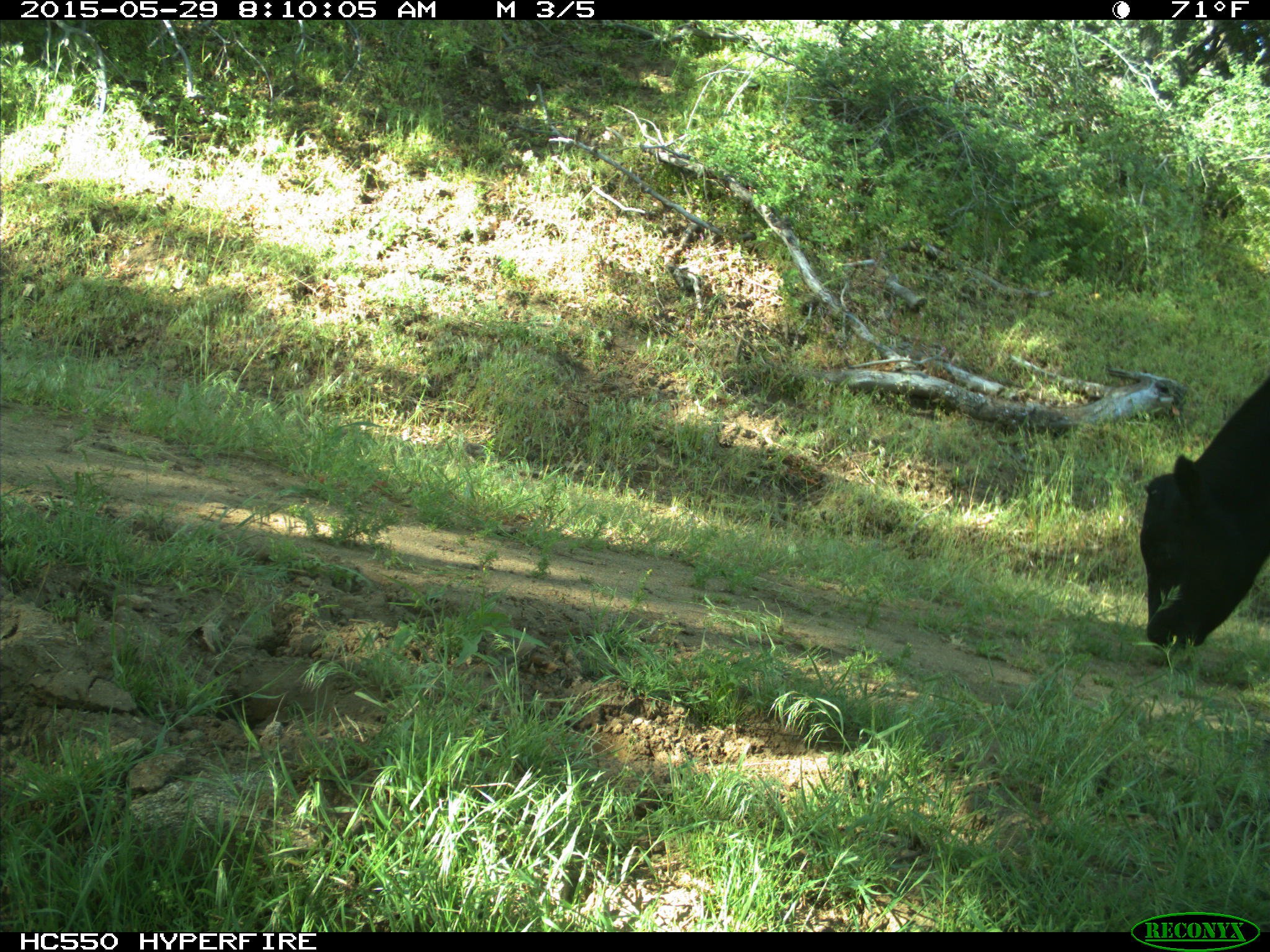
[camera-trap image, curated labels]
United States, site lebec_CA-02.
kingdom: Animalia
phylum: Chordata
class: Mammalia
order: Artiodactyla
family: Bovidae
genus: Bos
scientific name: Bos taurus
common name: domestic cow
Bos taurus (domestic cow).